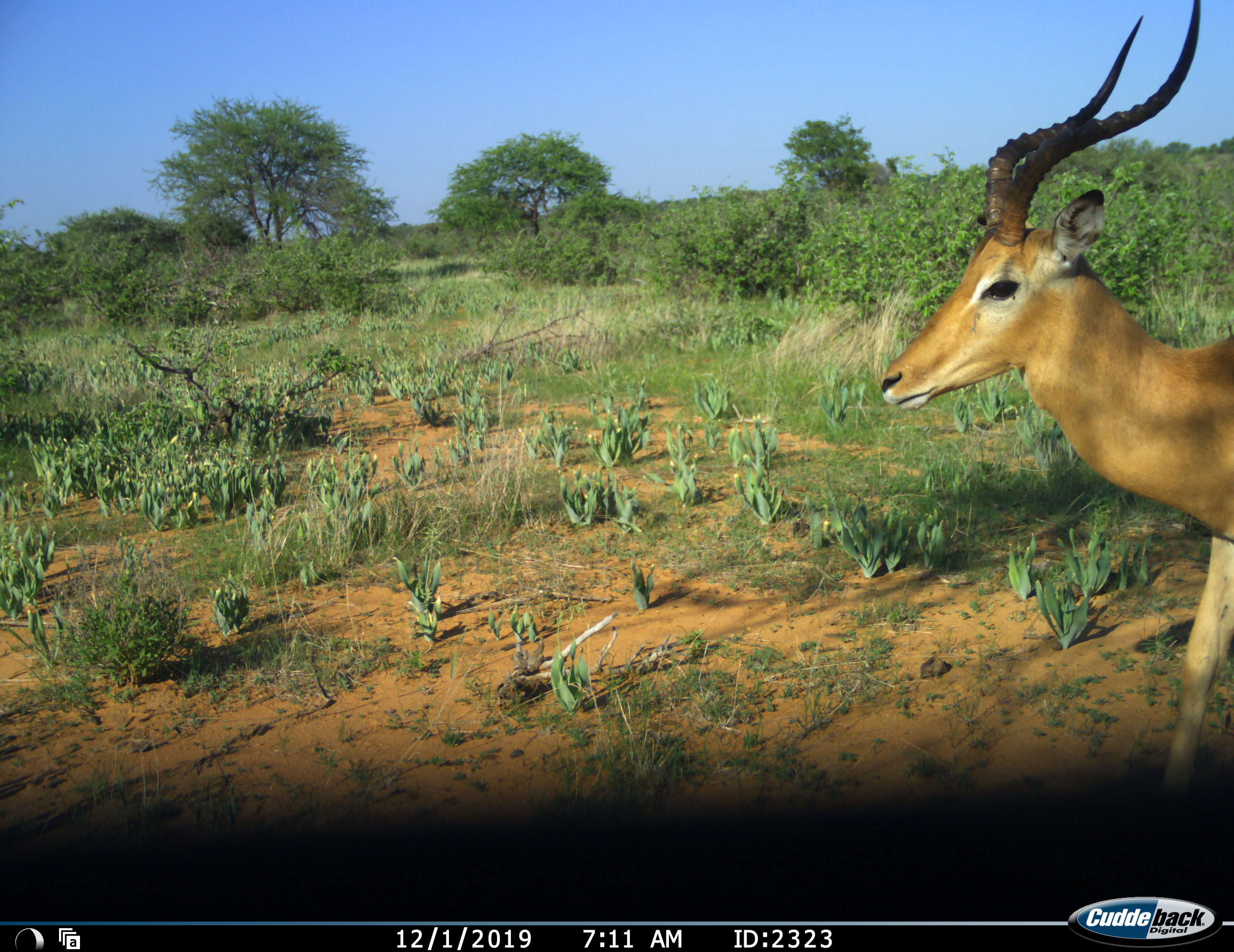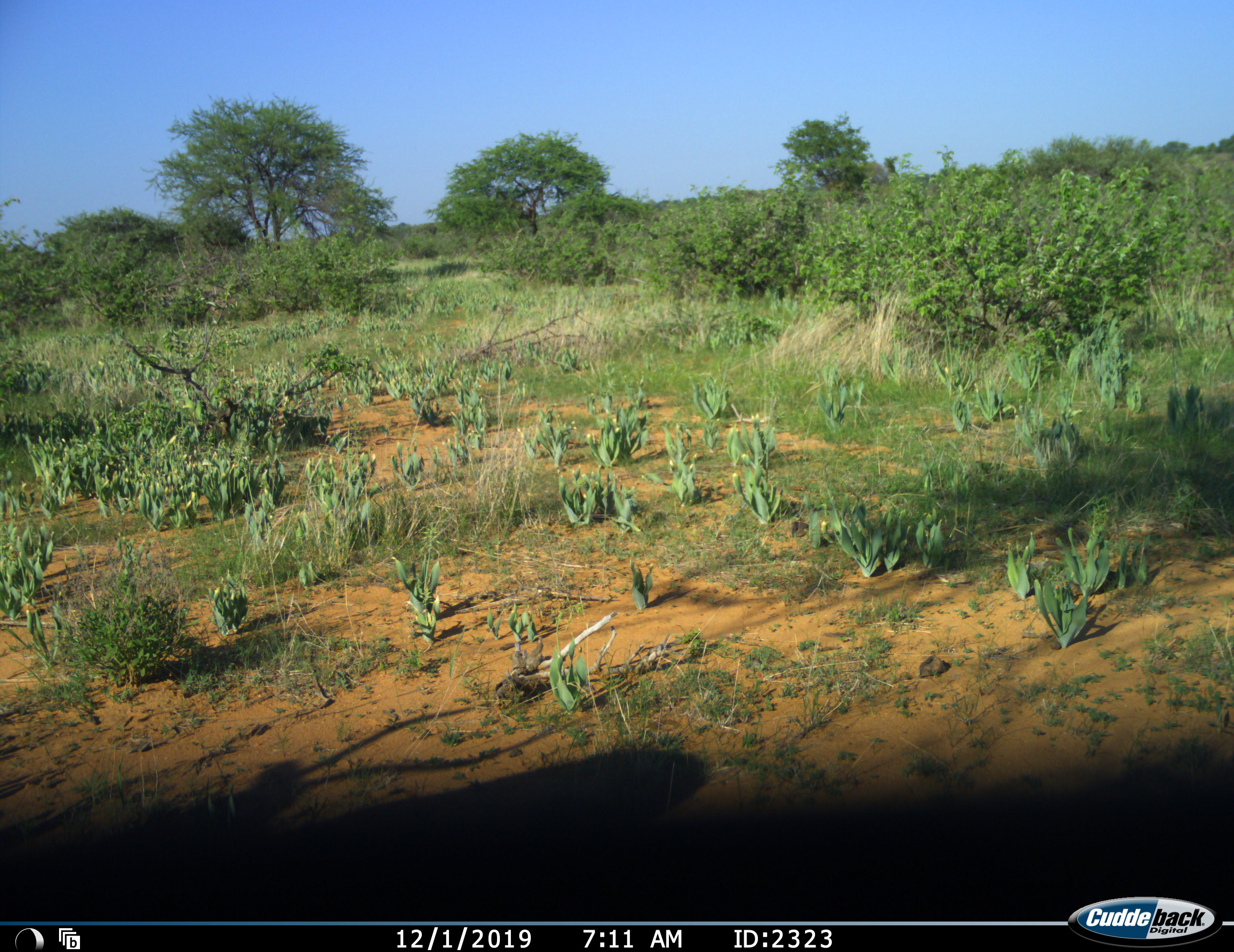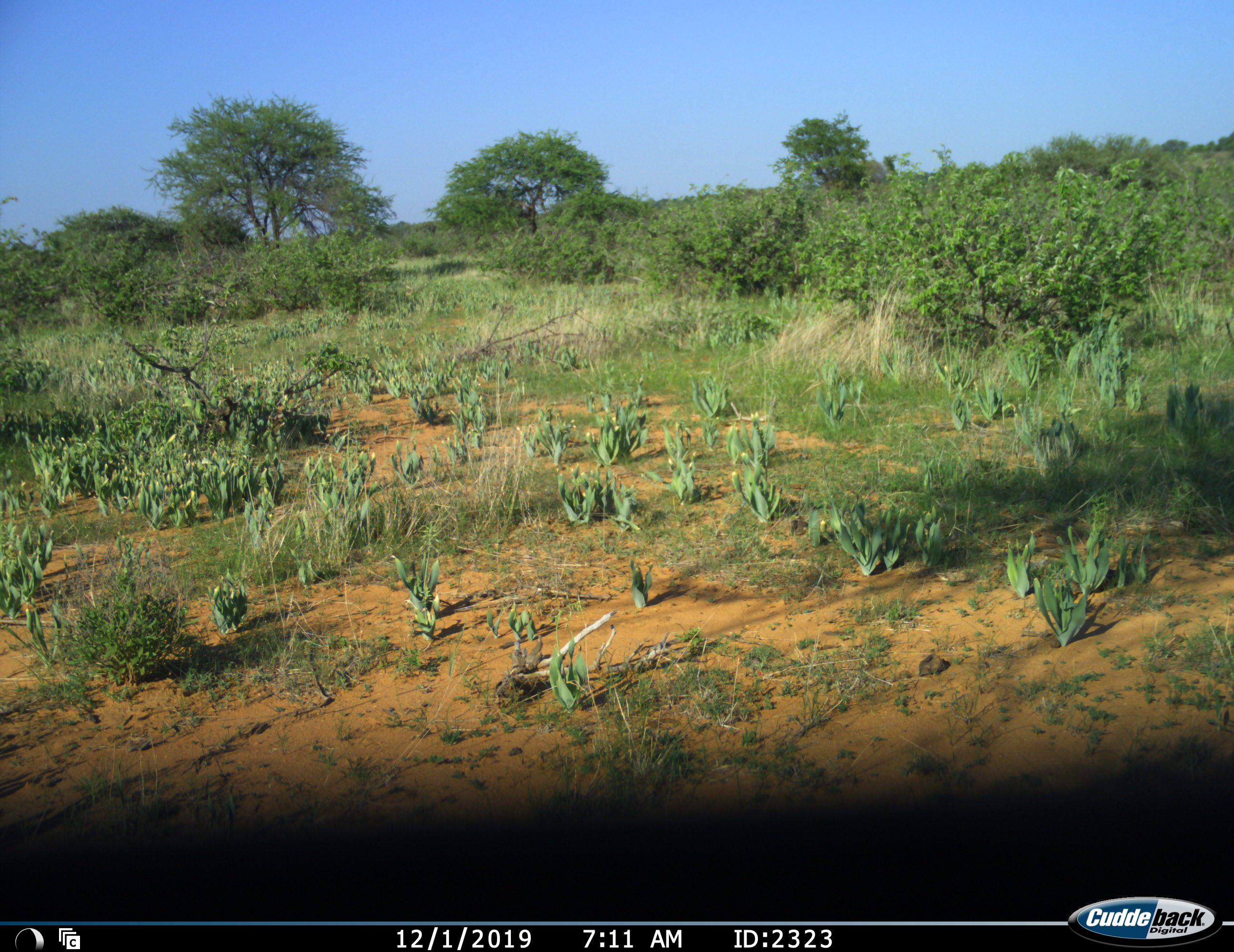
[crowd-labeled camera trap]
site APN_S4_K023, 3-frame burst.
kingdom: Animalia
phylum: Chordata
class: Mammalia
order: Artiodactyla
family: Bovidae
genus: Aepyceros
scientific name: Aepyceros melampus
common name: impala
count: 1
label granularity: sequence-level